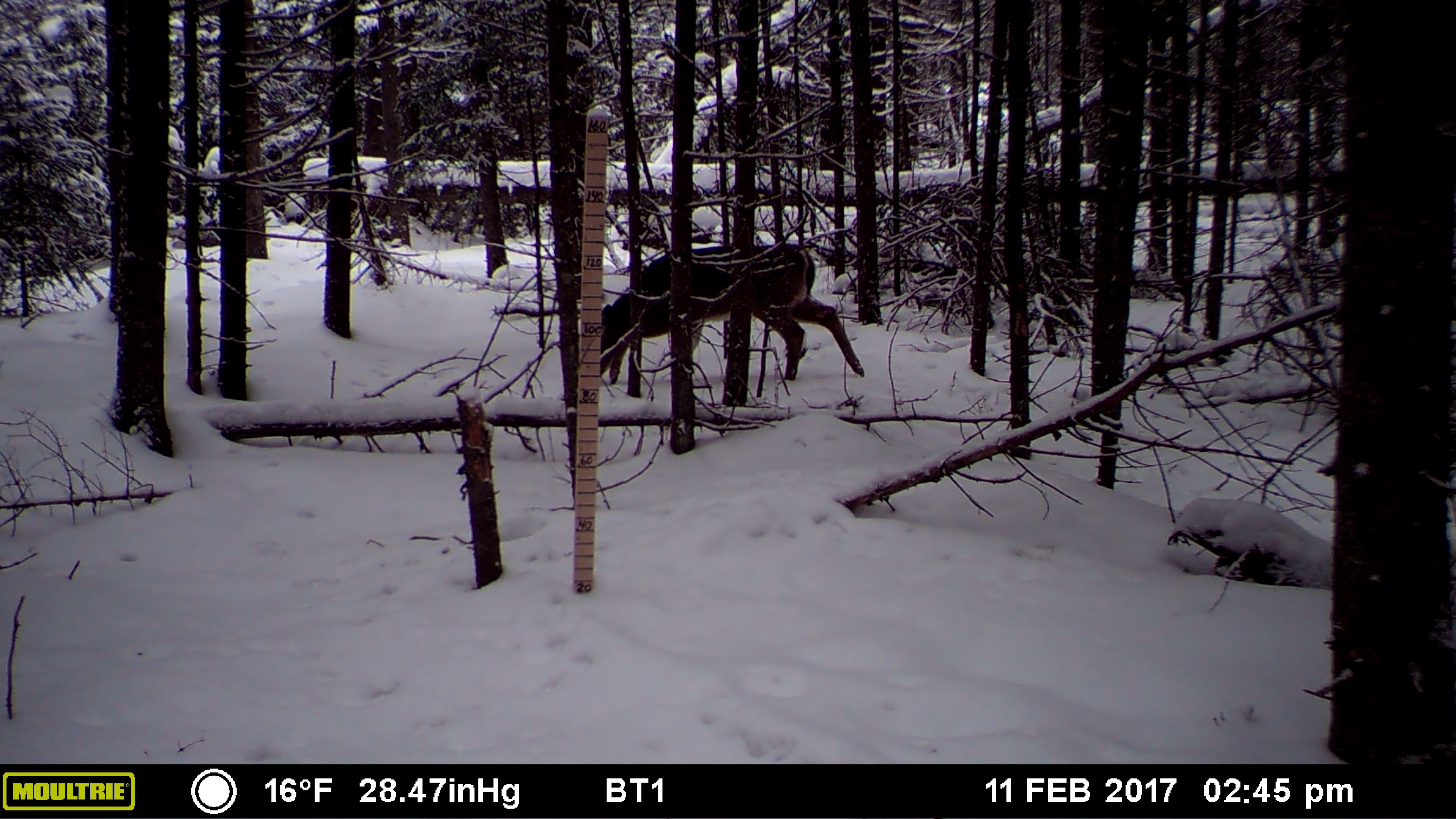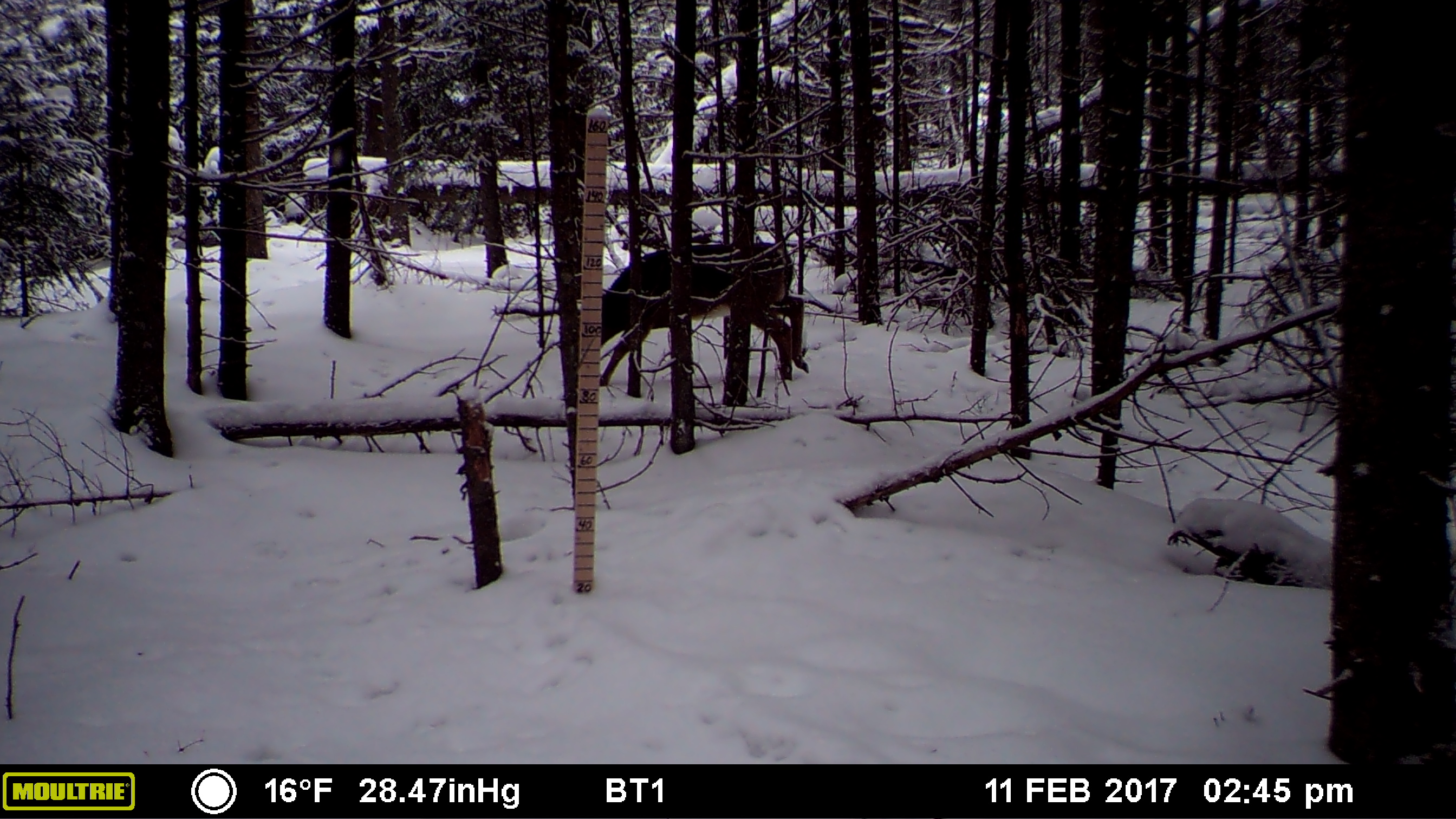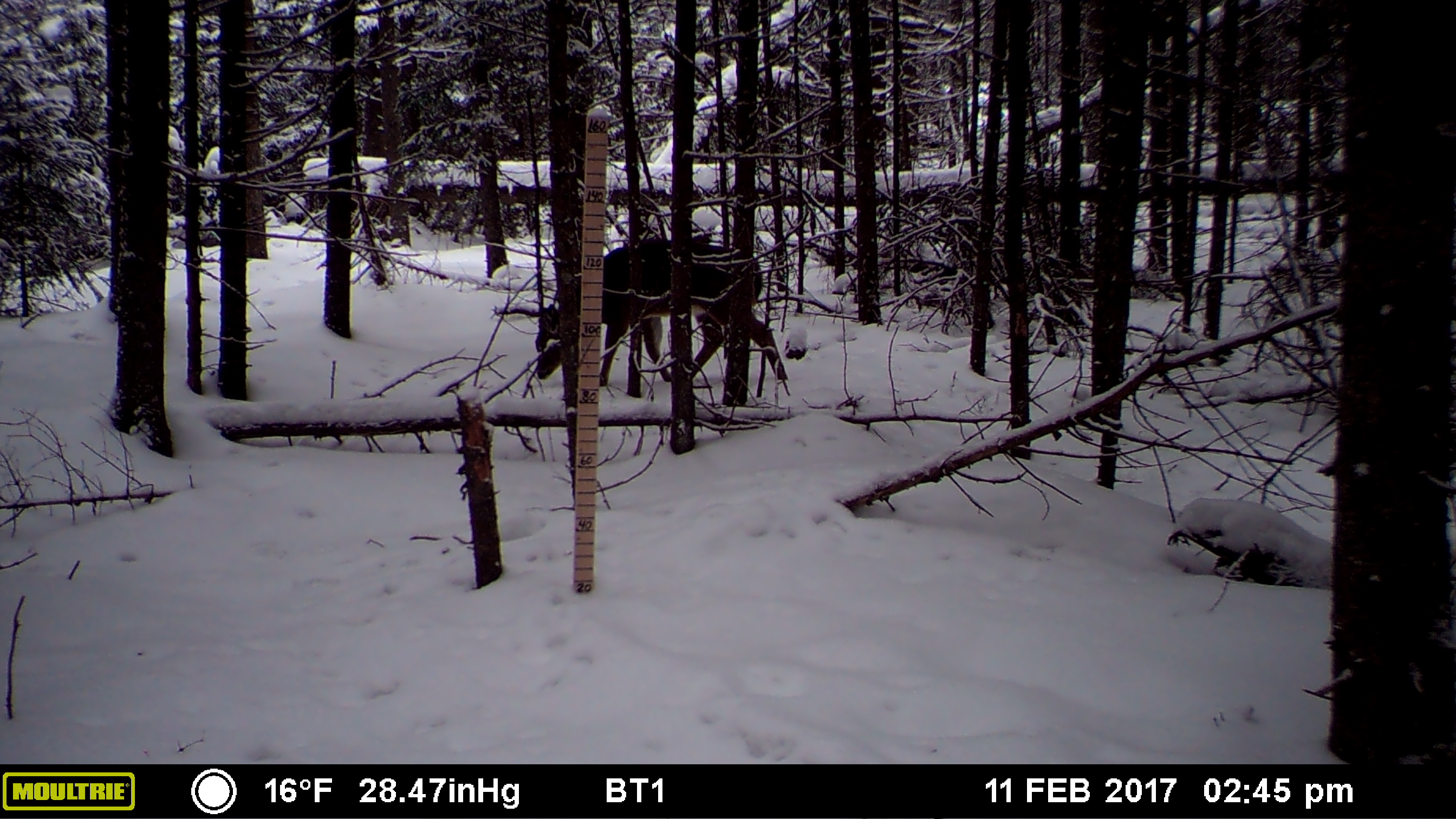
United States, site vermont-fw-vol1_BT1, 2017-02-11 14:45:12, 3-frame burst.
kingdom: Animalia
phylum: Chordata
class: Mammalia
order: Artiodactyla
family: Cervidae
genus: Odocoileus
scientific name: Odocoileus virginianus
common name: white-tailed deer